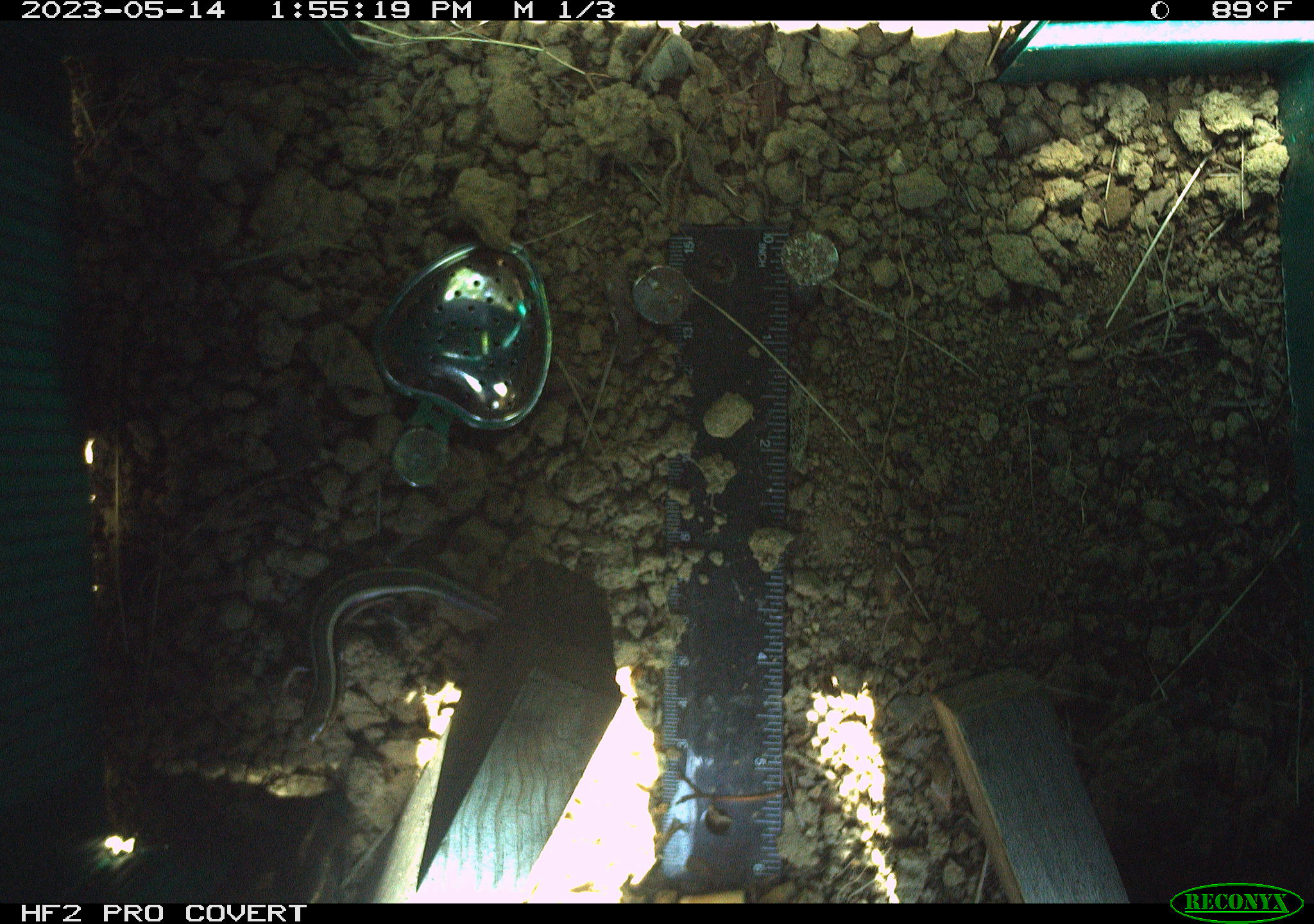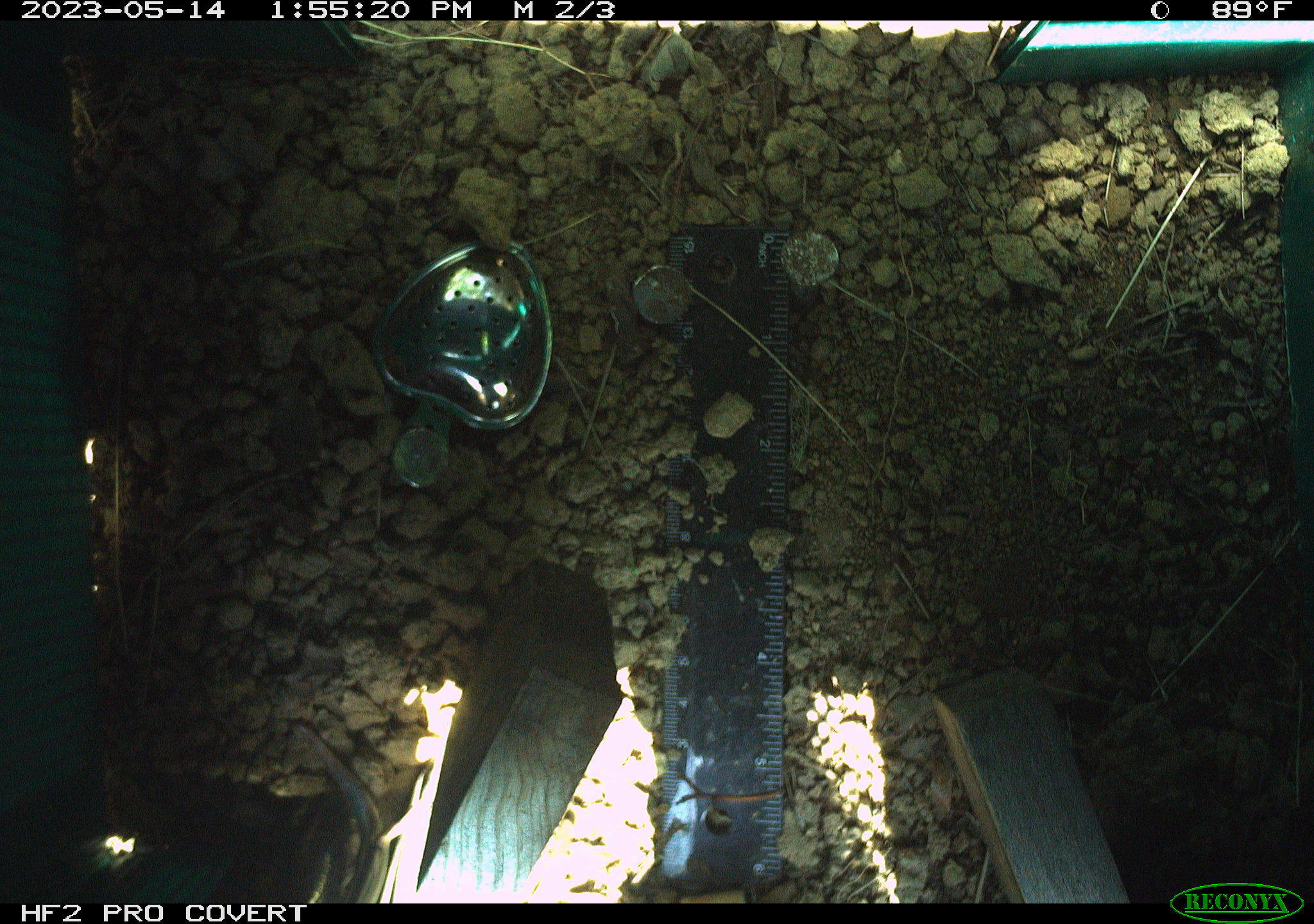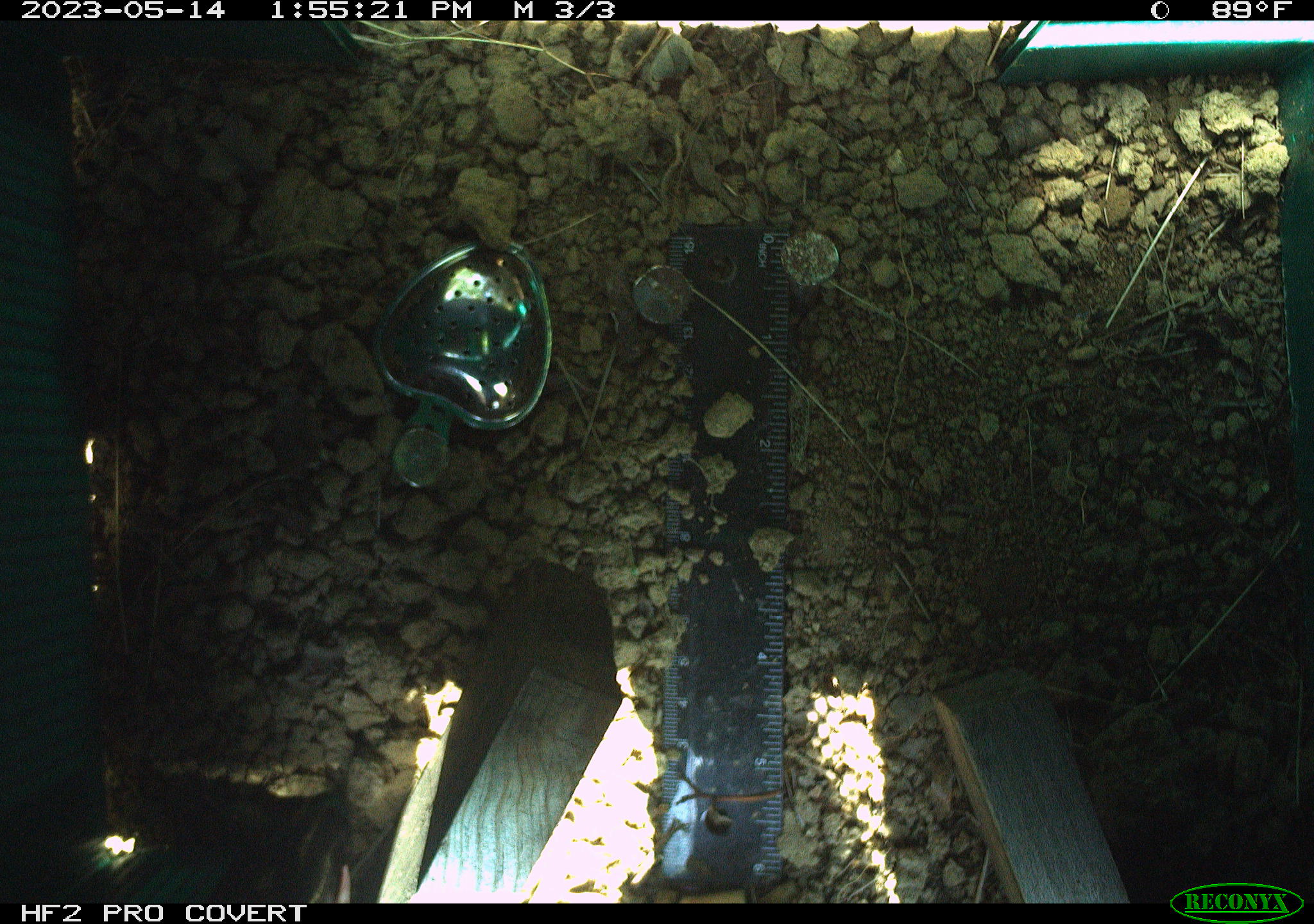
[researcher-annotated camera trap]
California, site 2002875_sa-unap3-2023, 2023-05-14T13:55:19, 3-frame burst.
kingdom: Animalia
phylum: Chordata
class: Reptilia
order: Squamata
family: Scincidae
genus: Plestiodon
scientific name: Plestiodon skiltonianus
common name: western skink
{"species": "western skink (Plestiodon skiltonianus)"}